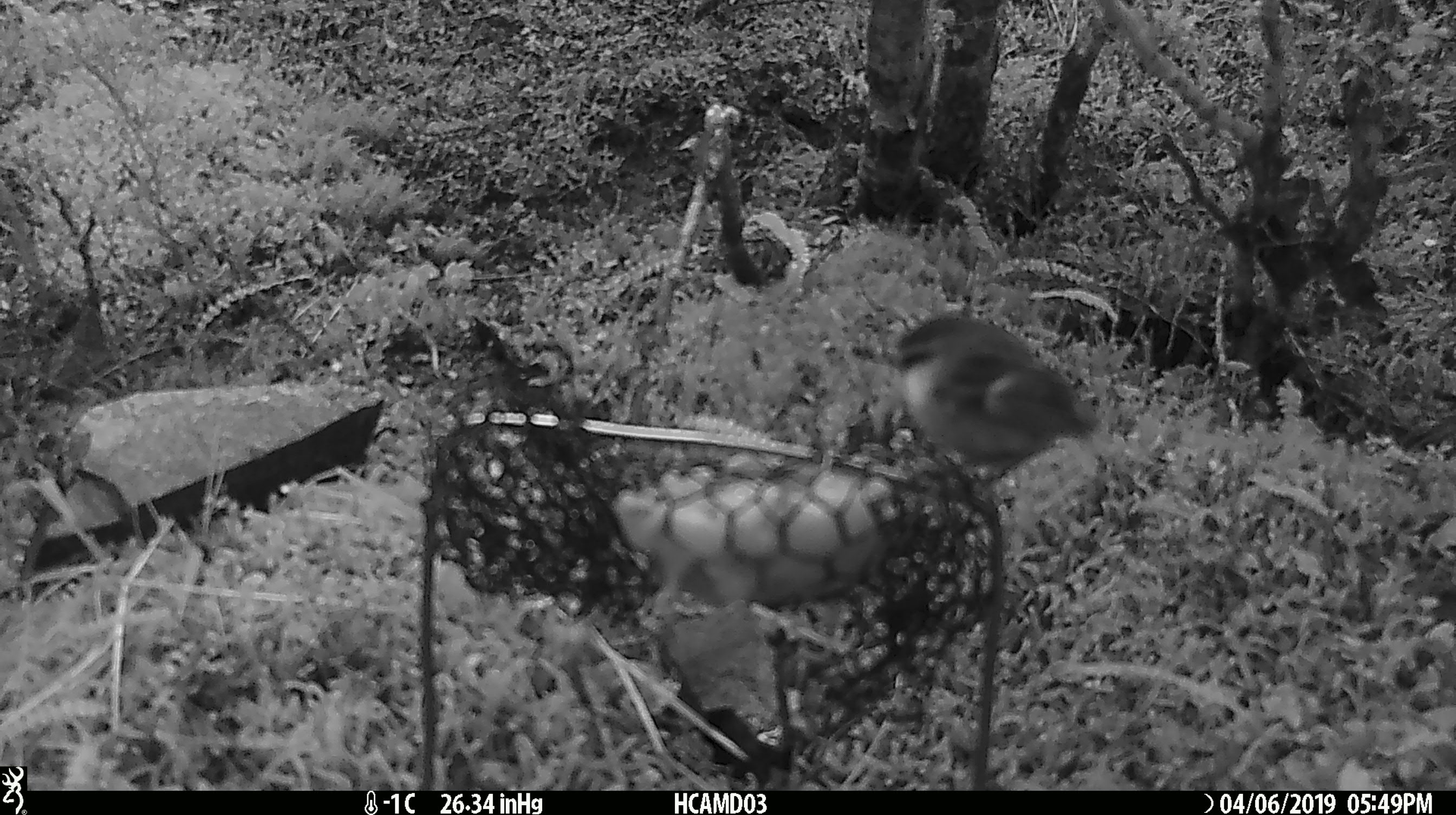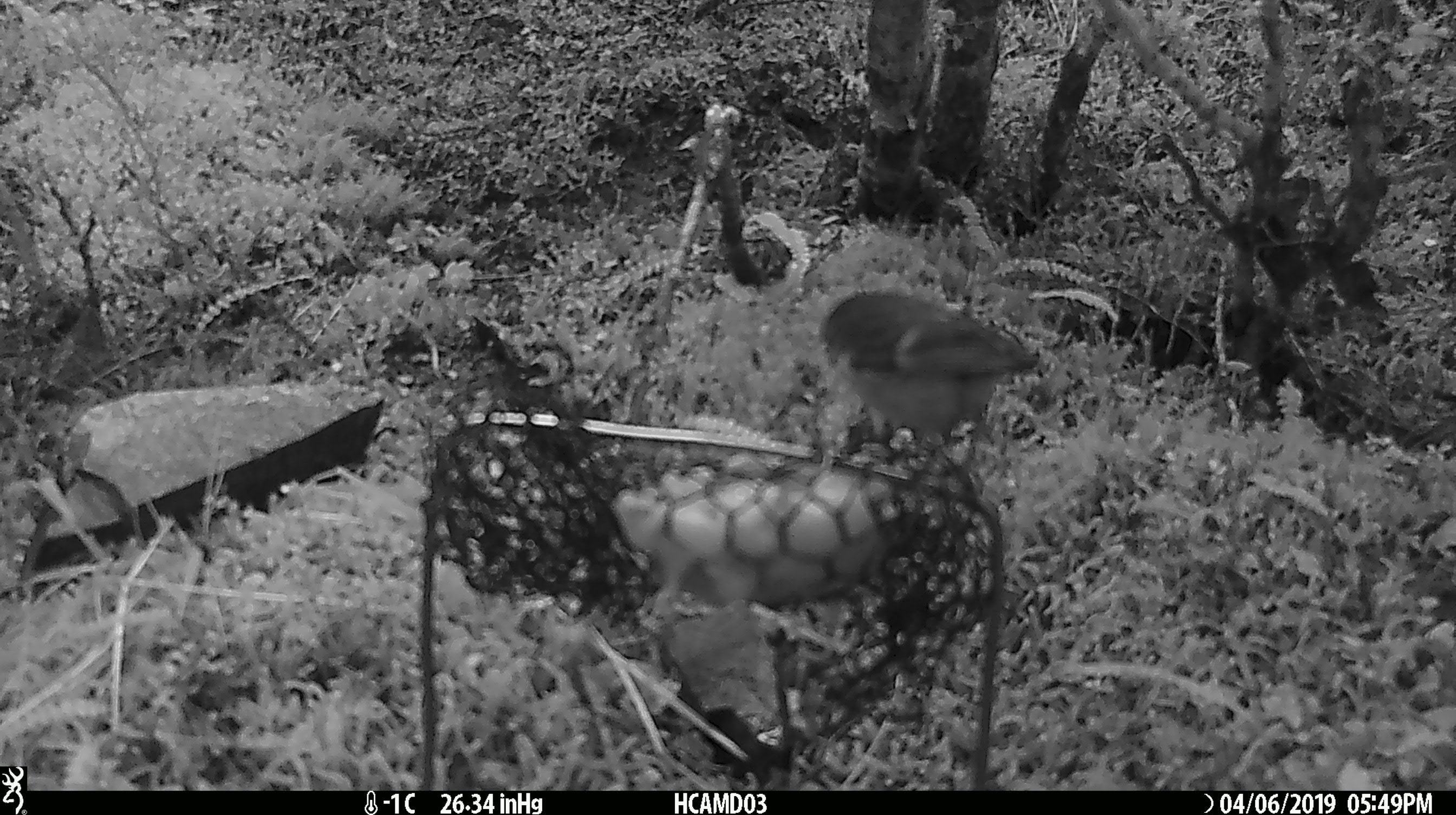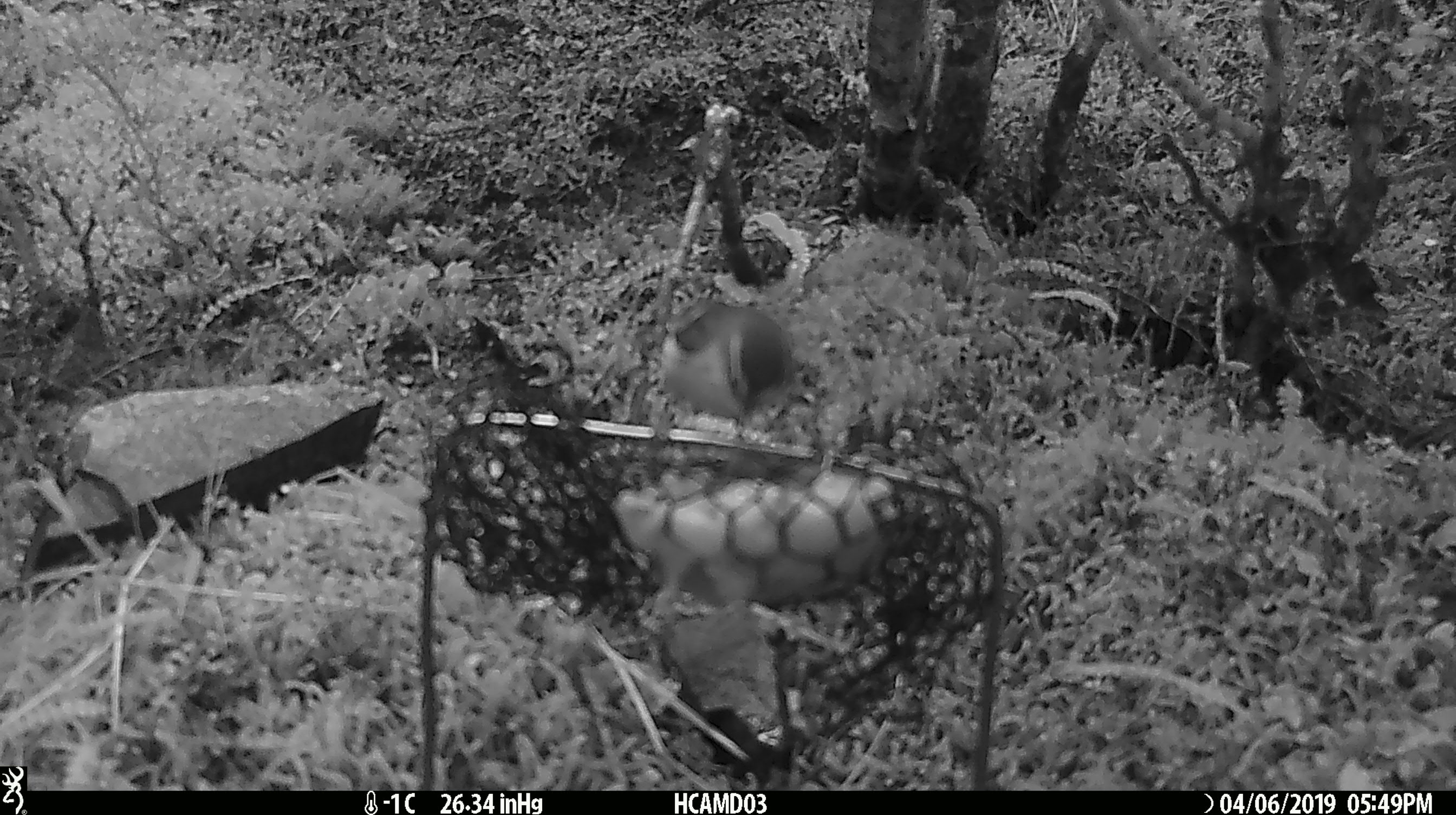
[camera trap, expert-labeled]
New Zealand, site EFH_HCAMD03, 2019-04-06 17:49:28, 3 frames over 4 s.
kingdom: Animalia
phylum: Chordata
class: Aves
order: Passeriformes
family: Acanthisittidae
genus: Acanthisitta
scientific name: Acanthisitta chloris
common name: rifleman